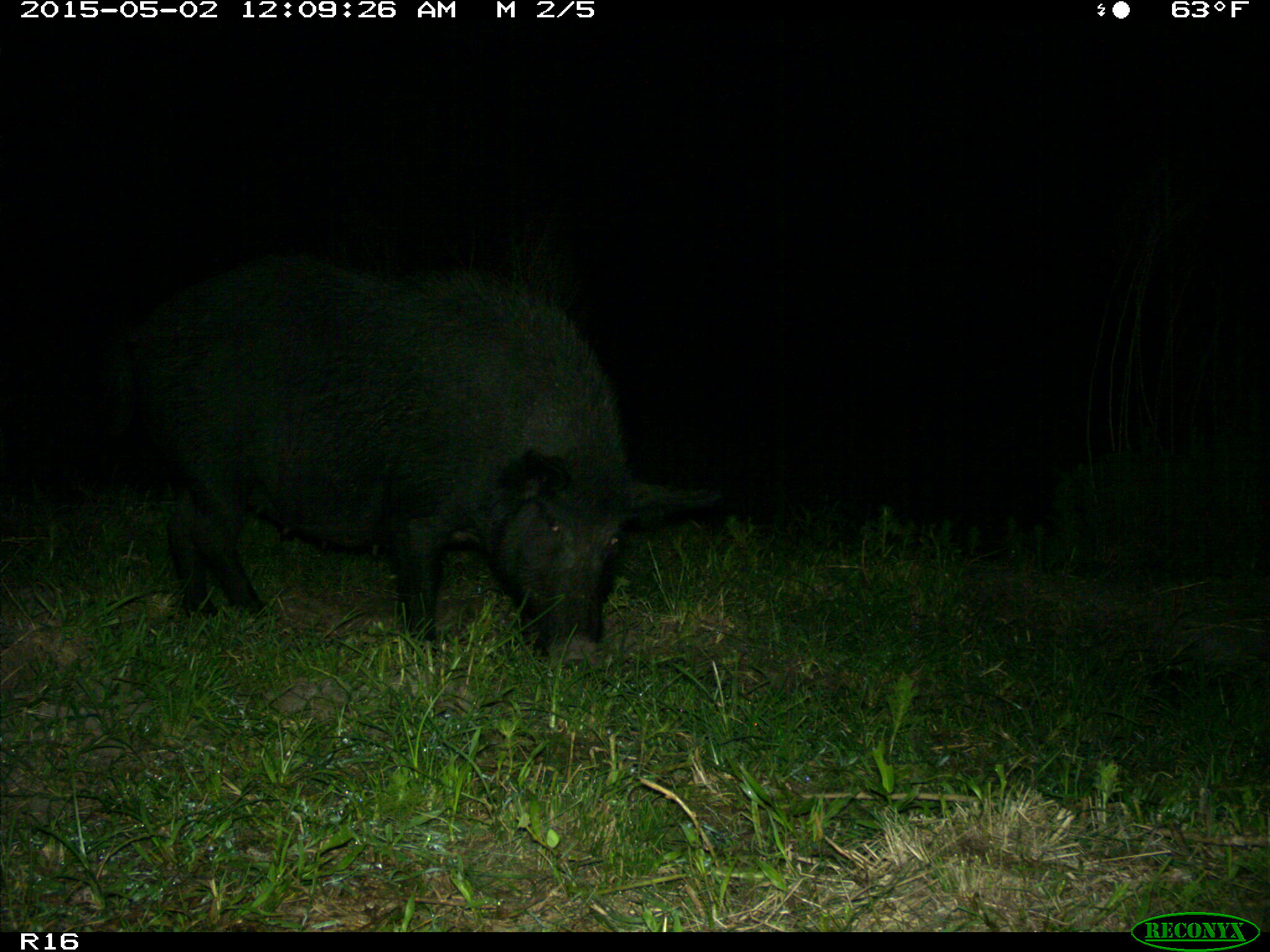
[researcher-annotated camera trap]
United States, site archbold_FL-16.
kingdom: Animalia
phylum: Chordata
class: Mammalia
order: Artiodactyla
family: Suidae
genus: Sus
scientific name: Sus scrofa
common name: wild boar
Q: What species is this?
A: Sus scrofa (wild boar).